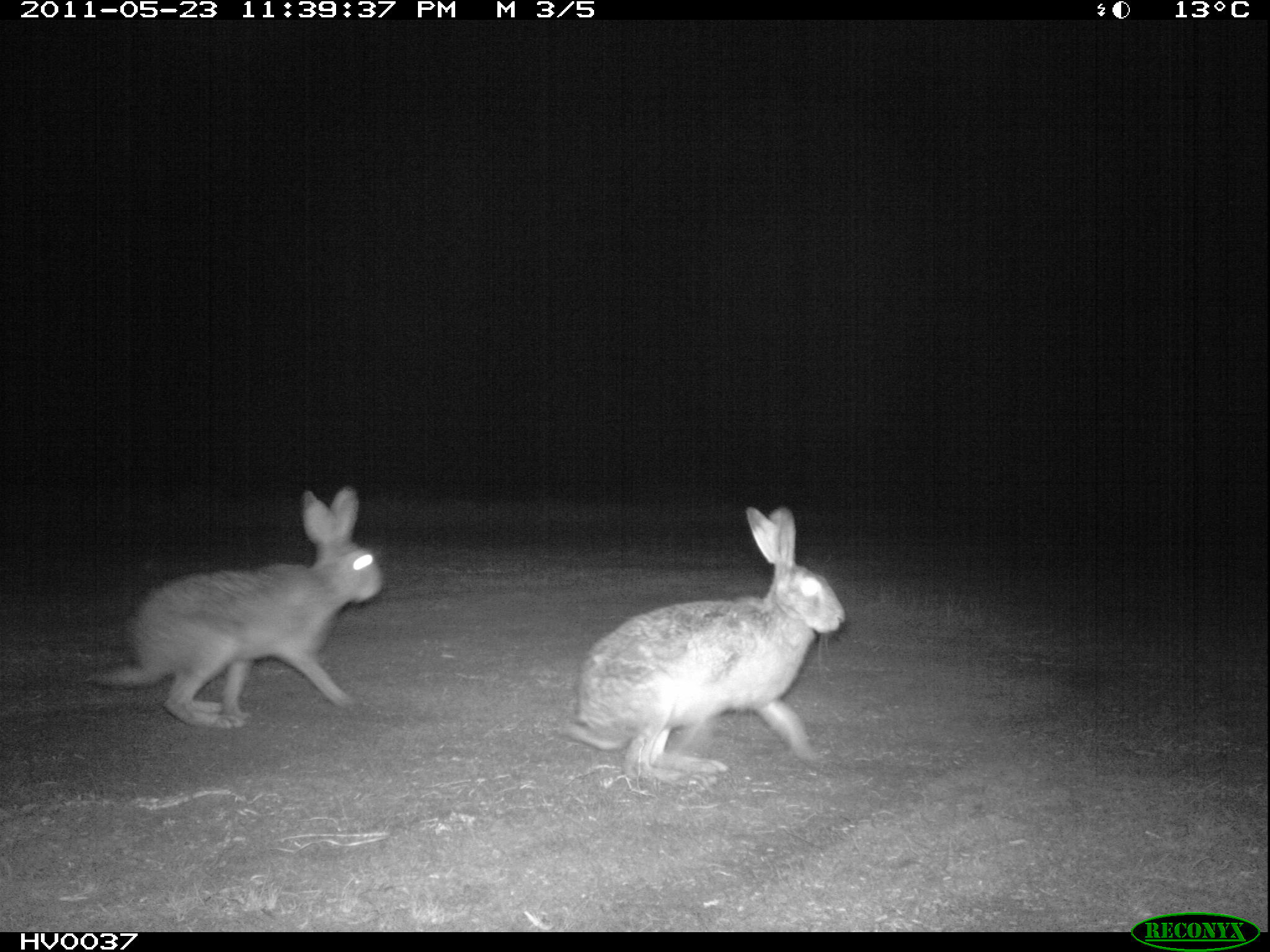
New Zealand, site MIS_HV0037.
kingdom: Animalia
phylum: Chordata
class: Mammalia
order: Lagomorpha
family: Leporidae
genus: Lepus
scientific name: Lepus europaeus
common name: brown hare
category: hare